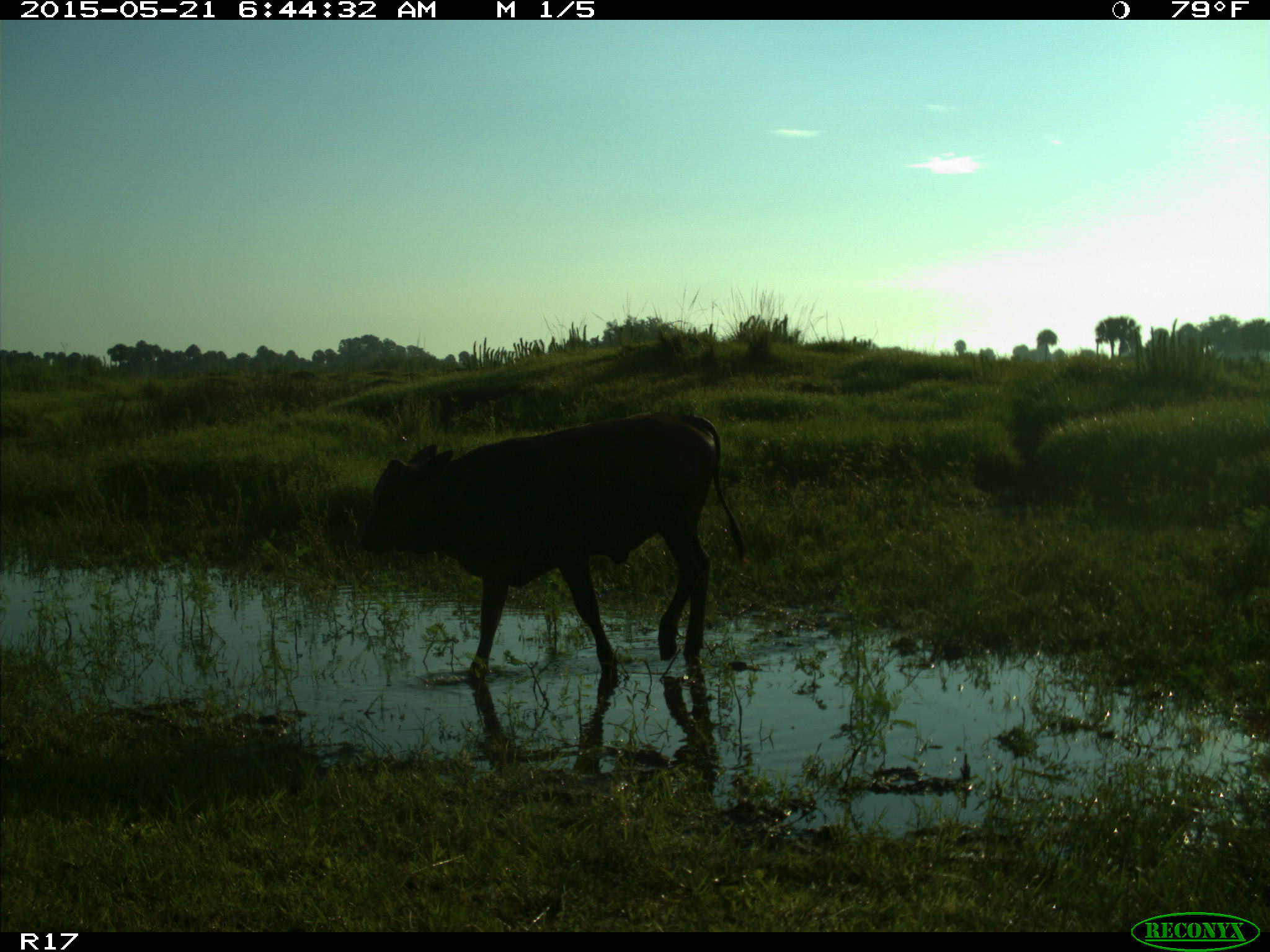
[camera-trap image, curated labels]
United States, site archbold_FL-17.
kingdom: Animalia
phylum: Chordata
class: Mammalia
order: Artiodactyla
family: Bovidae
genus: Bos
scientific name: Bos taurus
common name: domestic cow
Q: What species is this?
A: Bos taurus (domestic cow).